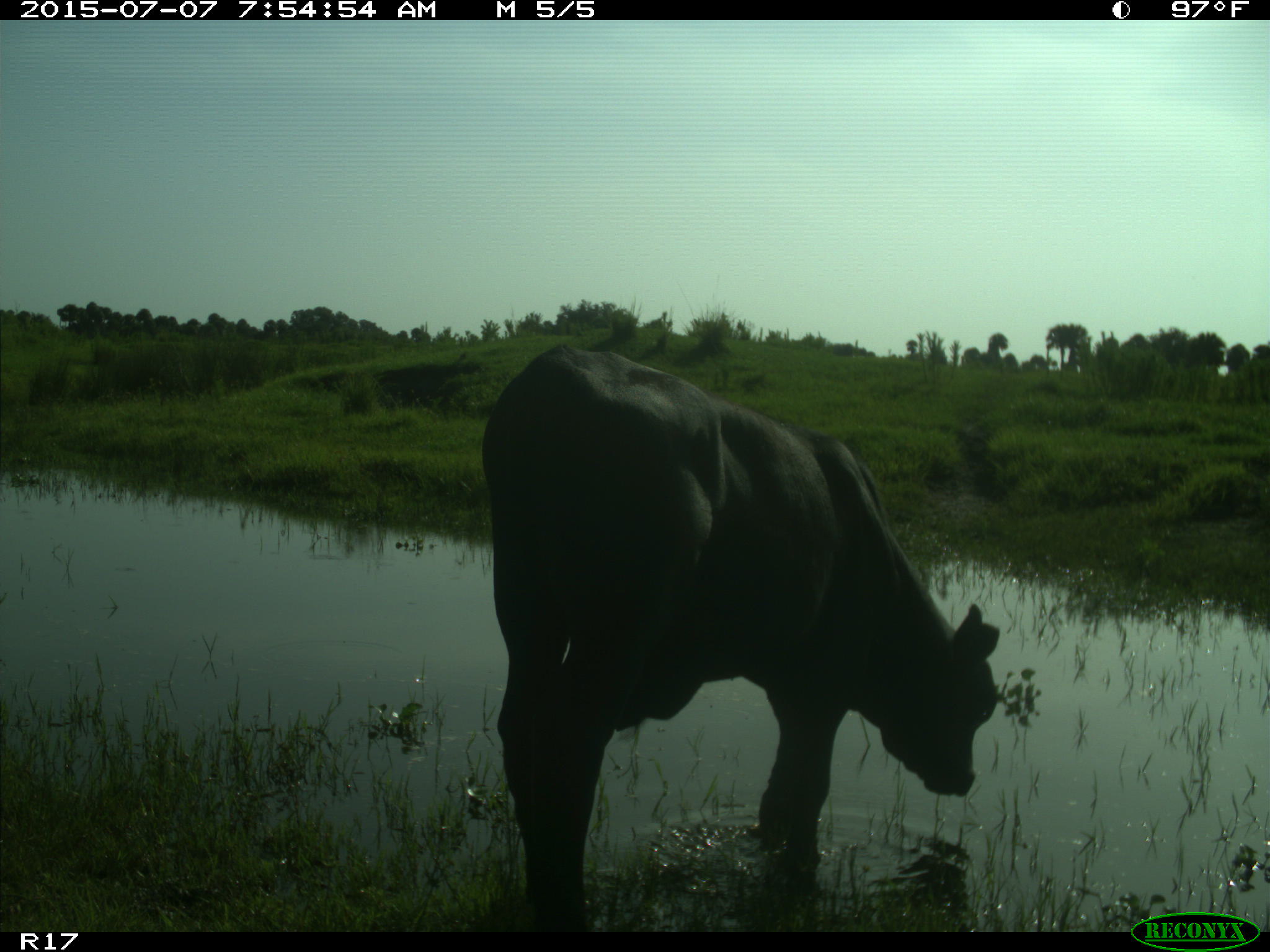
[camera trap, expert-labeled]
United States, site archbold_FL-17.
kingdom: Animalia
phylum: Chordata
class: Mammalia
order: Artiodactyla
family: Bovidae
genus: Bos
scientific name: Bos taurus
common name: domestic cow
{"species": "Bos taurus (domestic cow)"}